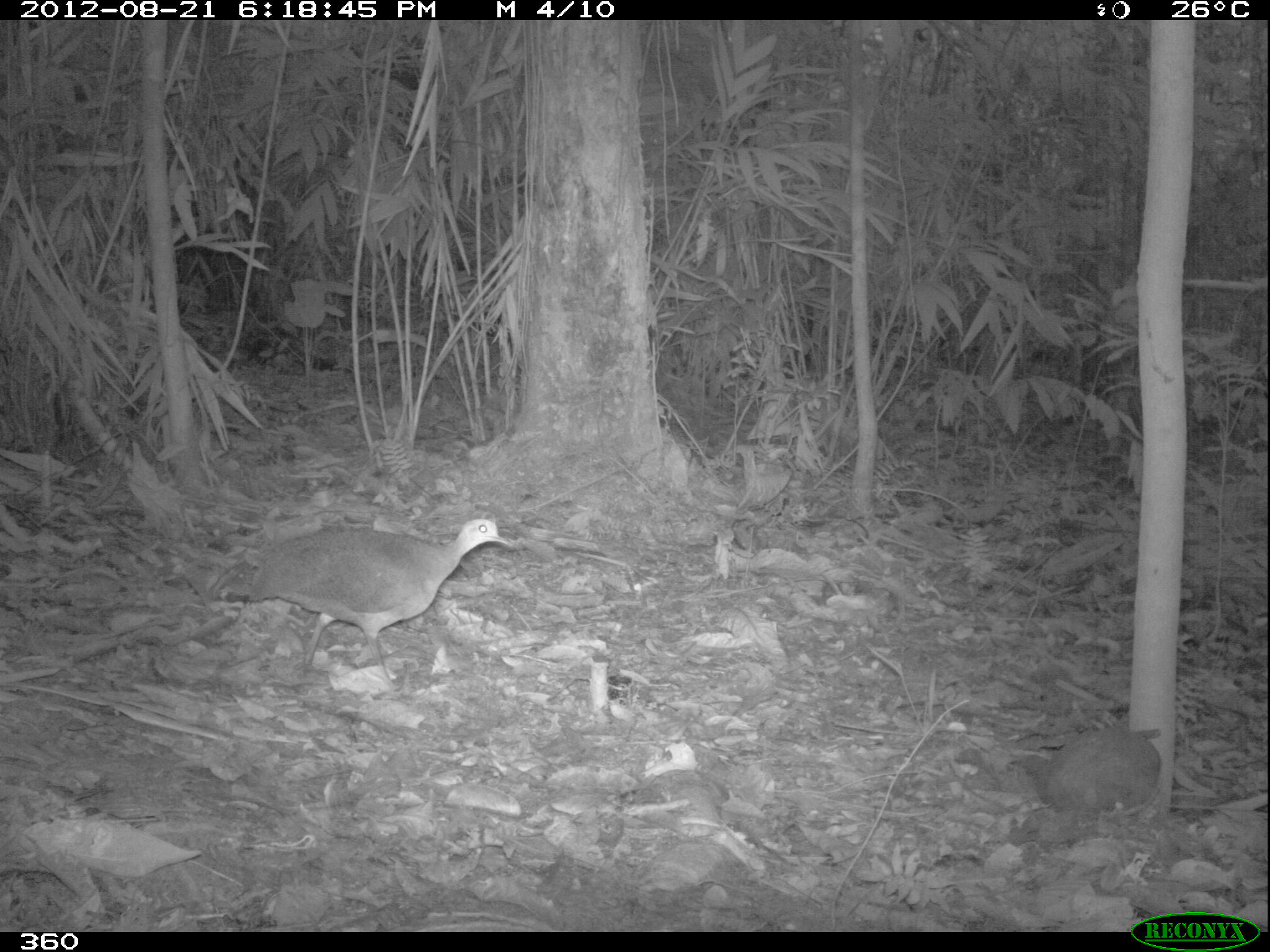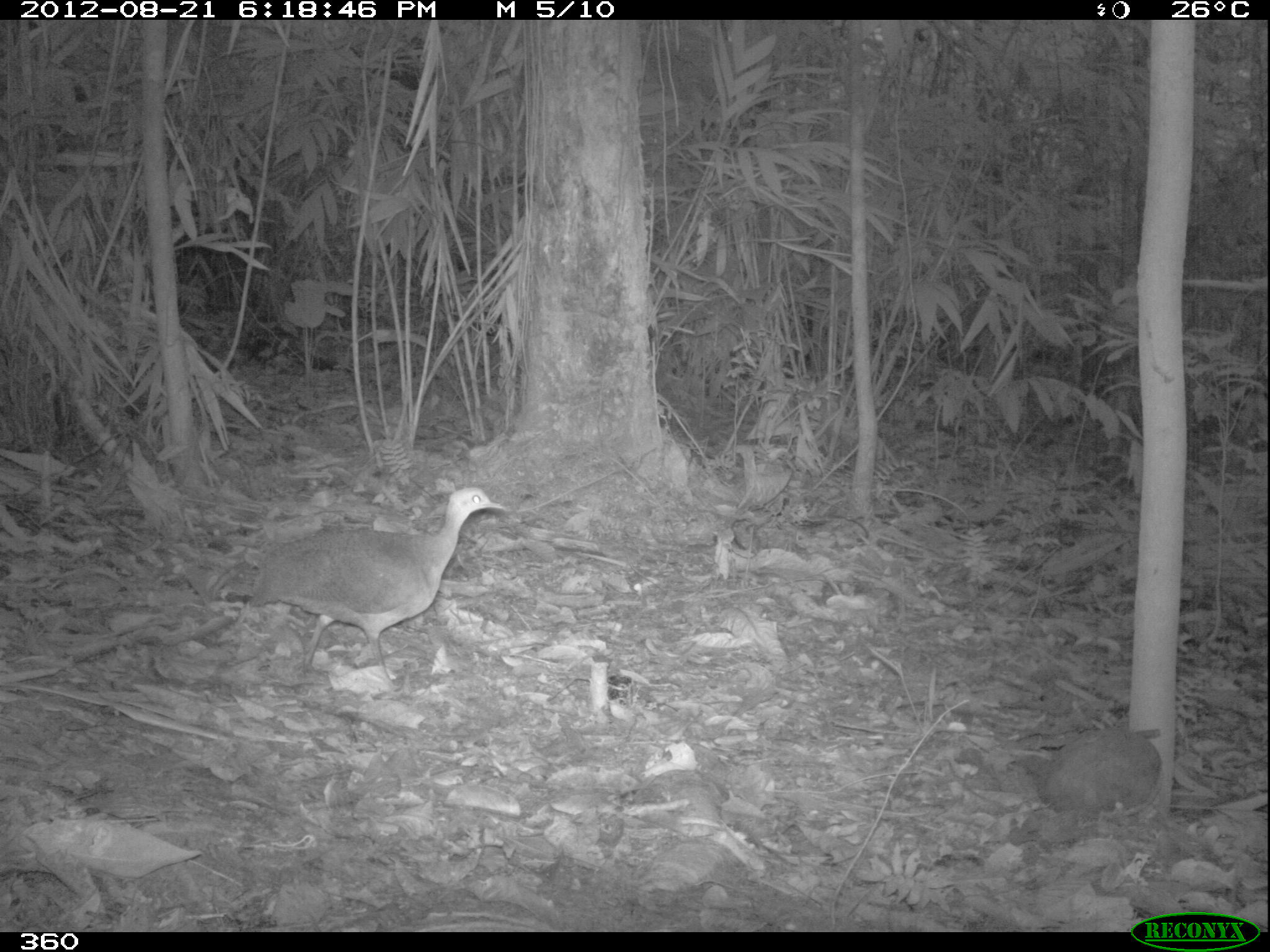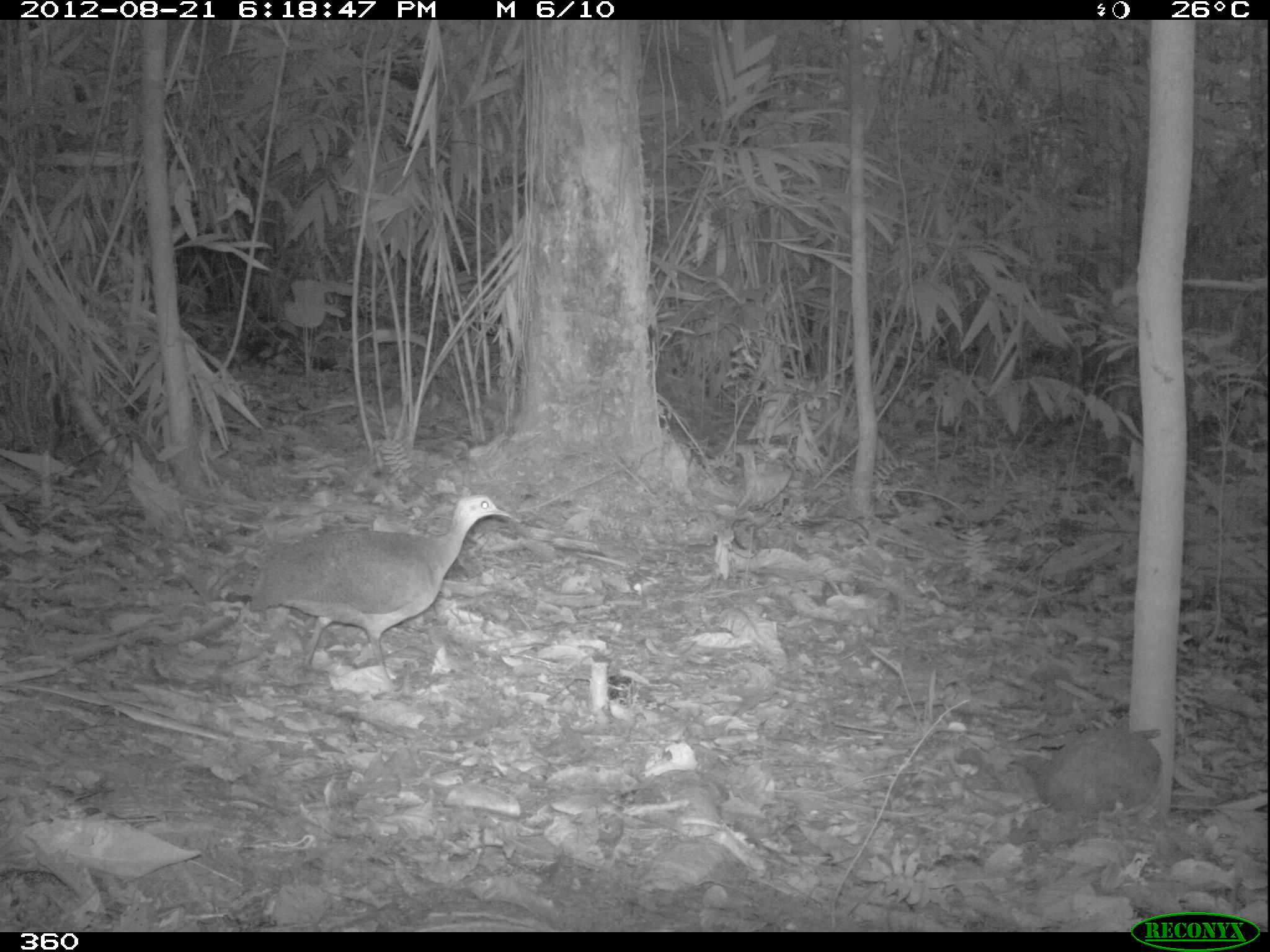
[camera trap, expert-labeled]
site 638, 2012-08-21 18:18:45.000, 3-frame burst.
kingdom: Animalia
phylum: Chordata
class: Aves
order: Galliformes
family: Phasianidae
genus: Alectoris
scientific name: Alectoris rufa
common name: red-legged partridge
Alectoris rufa (red-legged partridge).